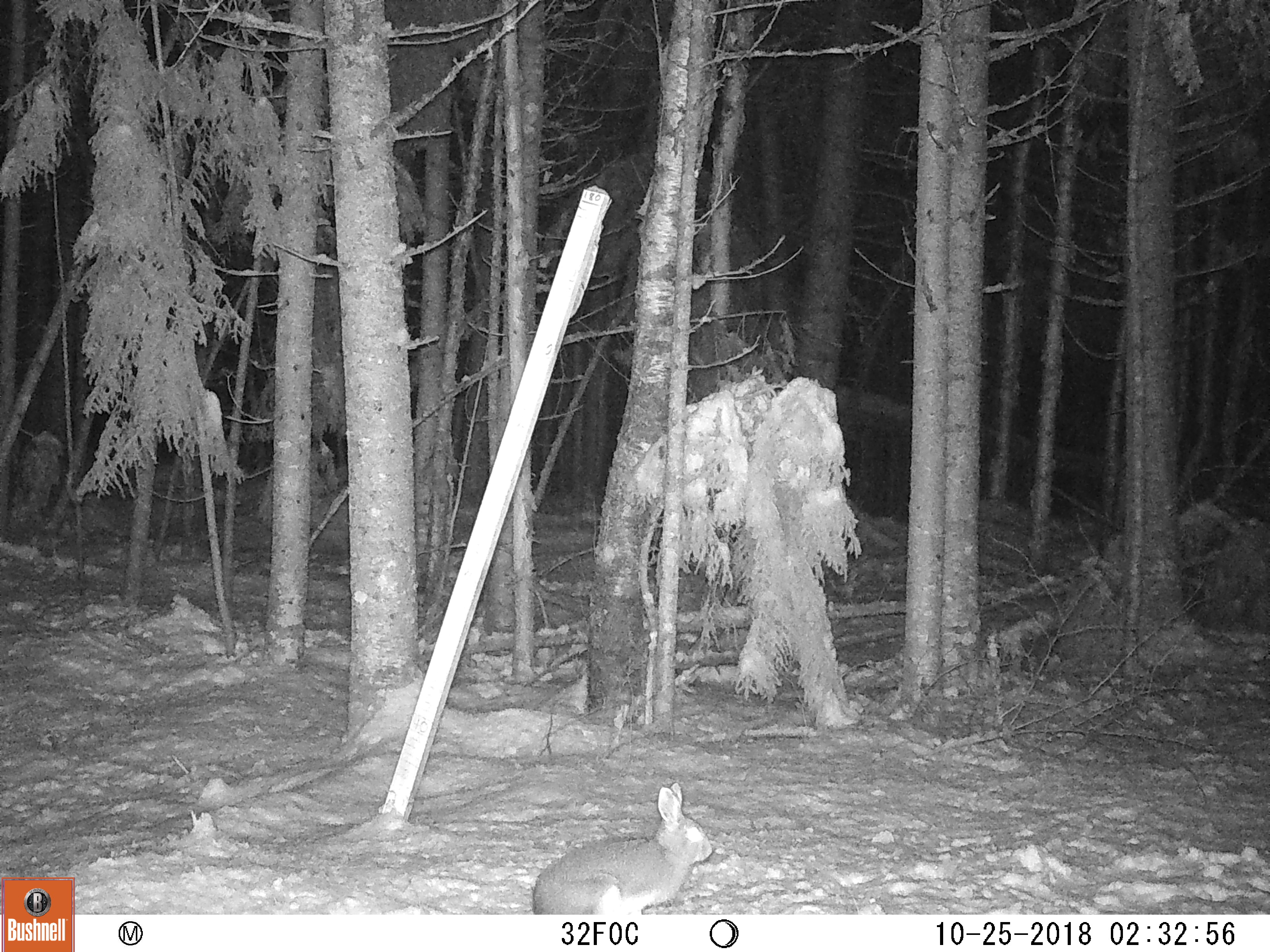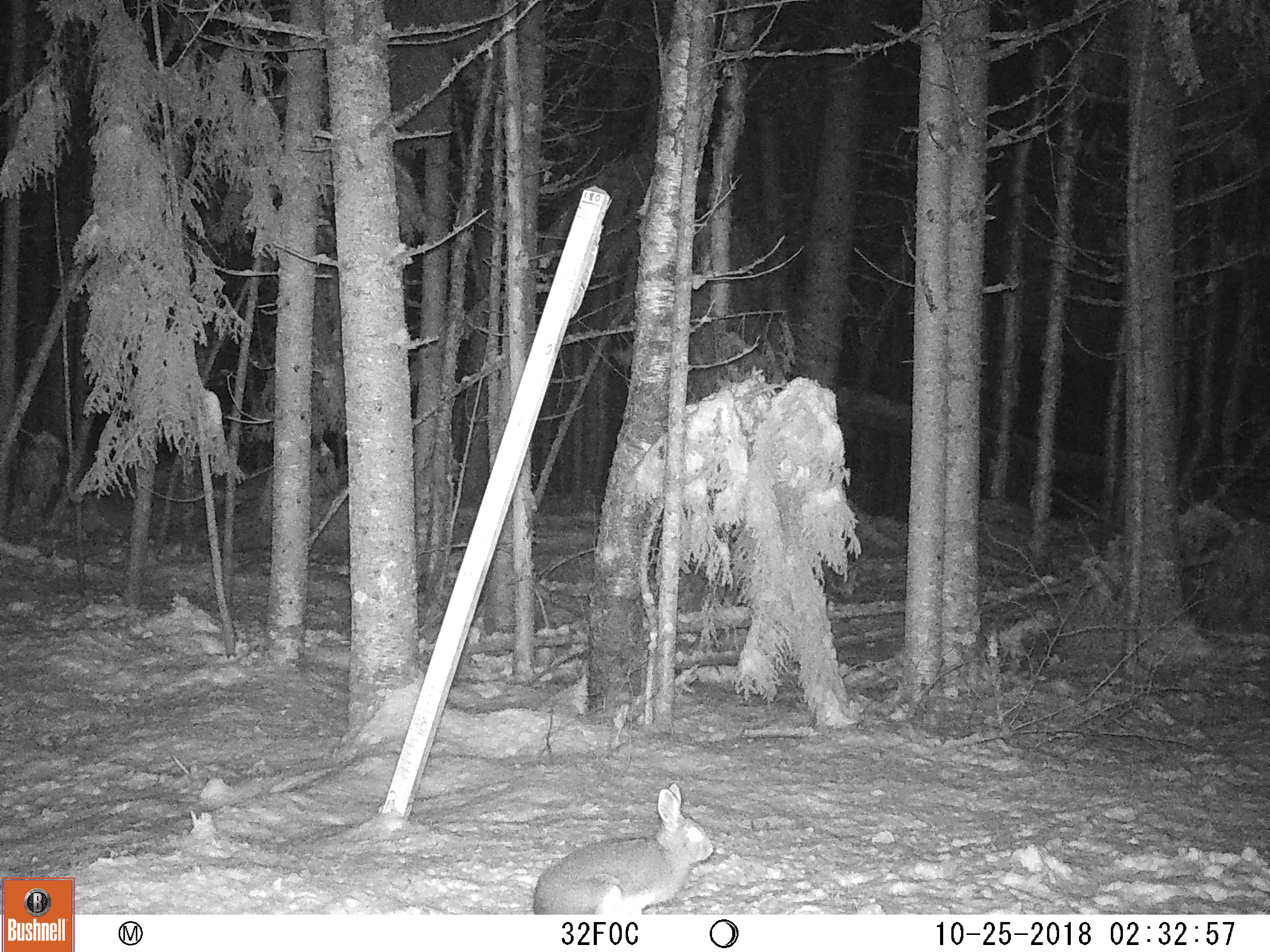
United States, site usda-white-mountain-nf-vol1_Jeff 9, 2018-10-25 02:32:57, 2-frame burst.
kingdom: Animalia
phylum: Chordata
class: Mammalia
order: Lagomorpha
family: Leporidae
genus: Lepus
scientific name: Lepus americanus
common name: snowshoe hare